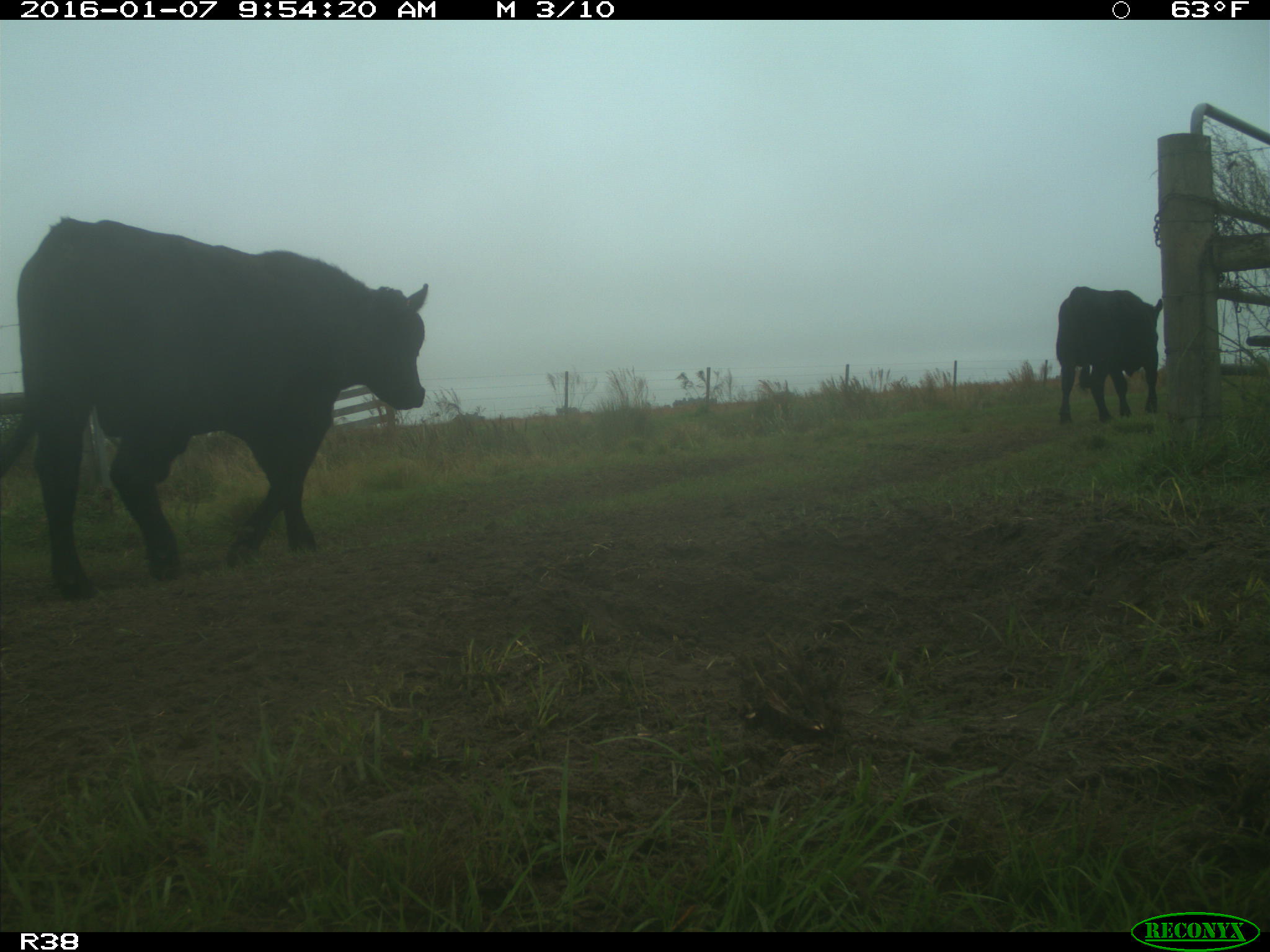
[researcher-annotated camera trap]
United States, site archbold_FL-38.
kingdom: Animalia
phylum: Chordata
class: Mammalia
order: Artiodactyla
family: Bovidae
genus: Bos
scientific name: Bos taurus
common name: domestic cow